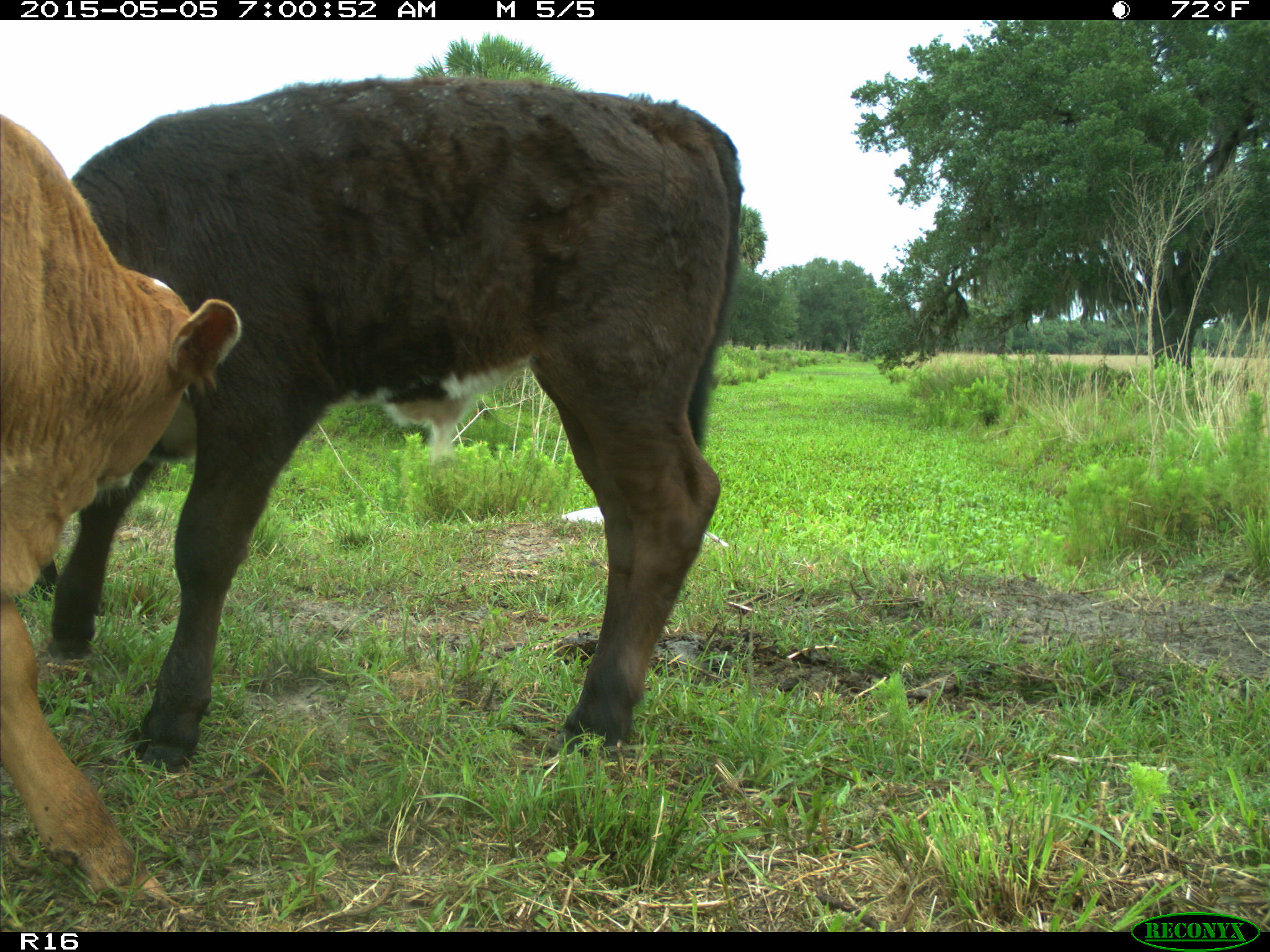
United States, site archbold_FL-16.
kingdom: Animalia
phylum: Chordata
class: Mammalia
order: Artiodactyla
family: Bovidae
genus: Bos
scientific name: Bos taurus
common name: domestic cow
Bos taurus (domestic cow).